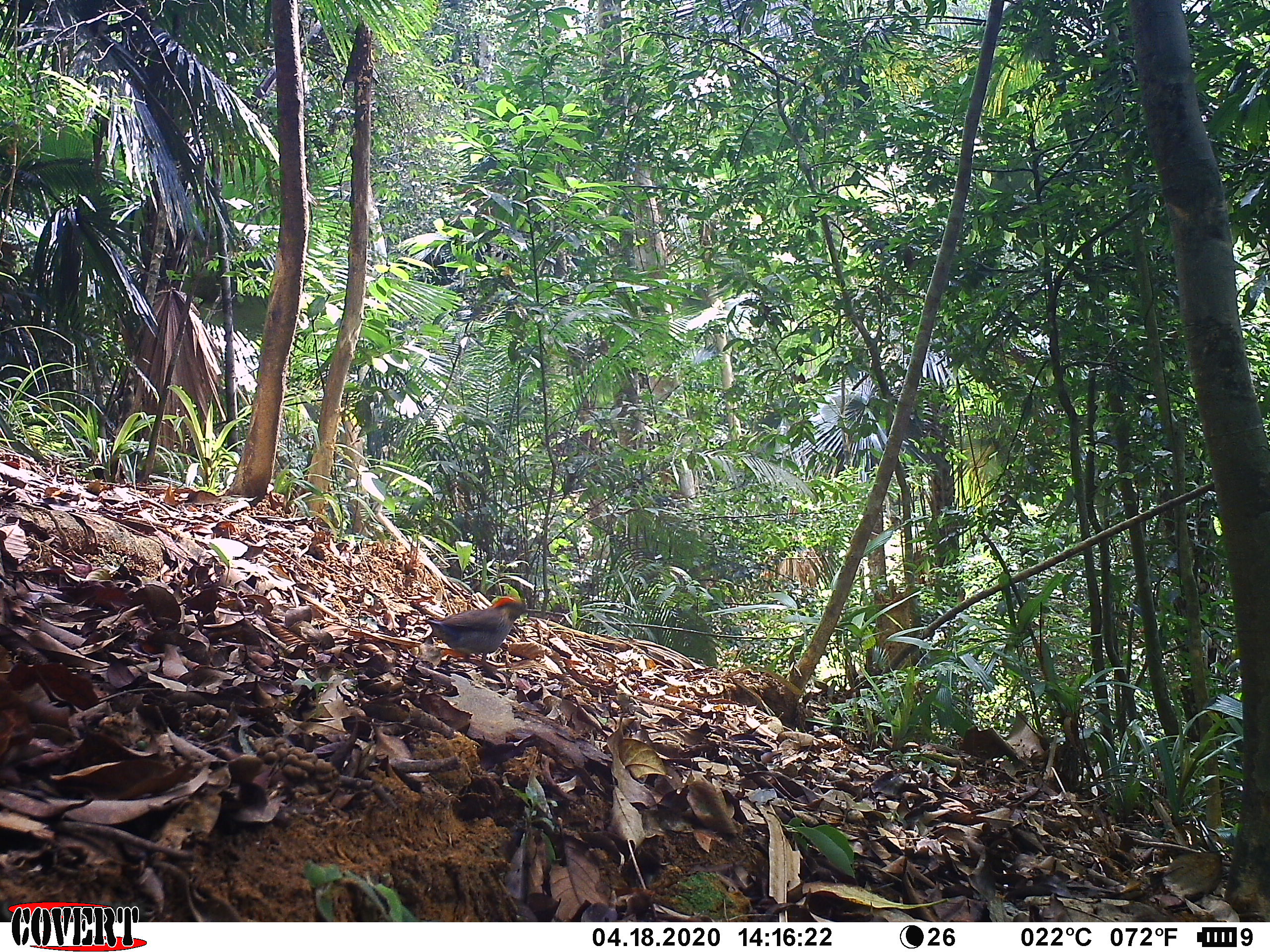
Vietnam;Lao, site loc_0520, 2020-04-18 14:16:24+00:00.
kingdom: Animalia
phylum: Chordata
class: Aves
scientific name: Aves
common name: bird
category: unidentified bird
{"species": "unidentified bird (bird) (Aves)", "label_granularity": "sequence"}